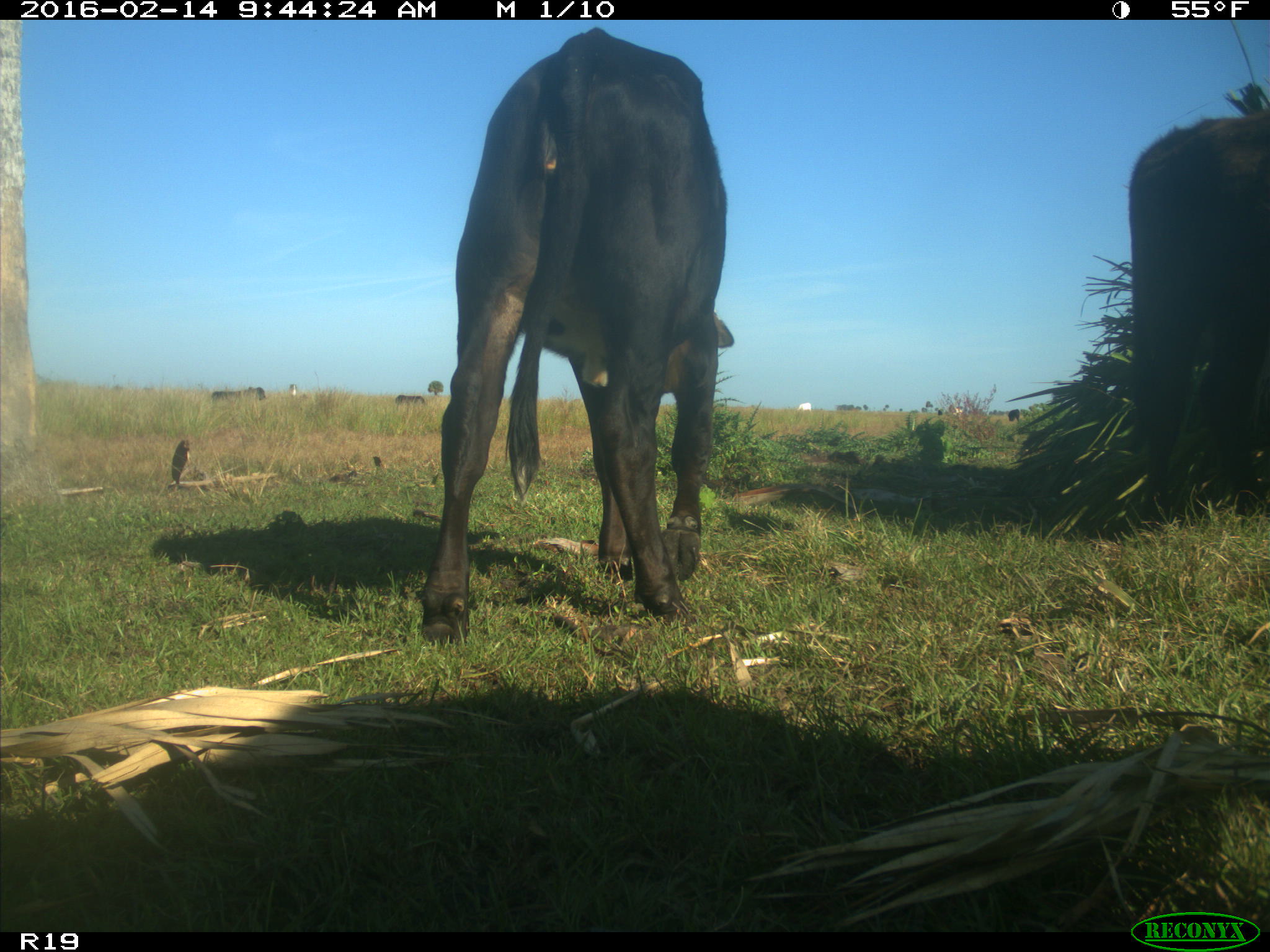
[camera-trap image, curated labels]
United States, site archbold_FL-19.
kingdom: Animalia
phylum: Chordata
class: Mammalia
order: Artiodactyla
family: Bovidae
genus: Bos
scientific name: Bos taurus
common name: domestic cow